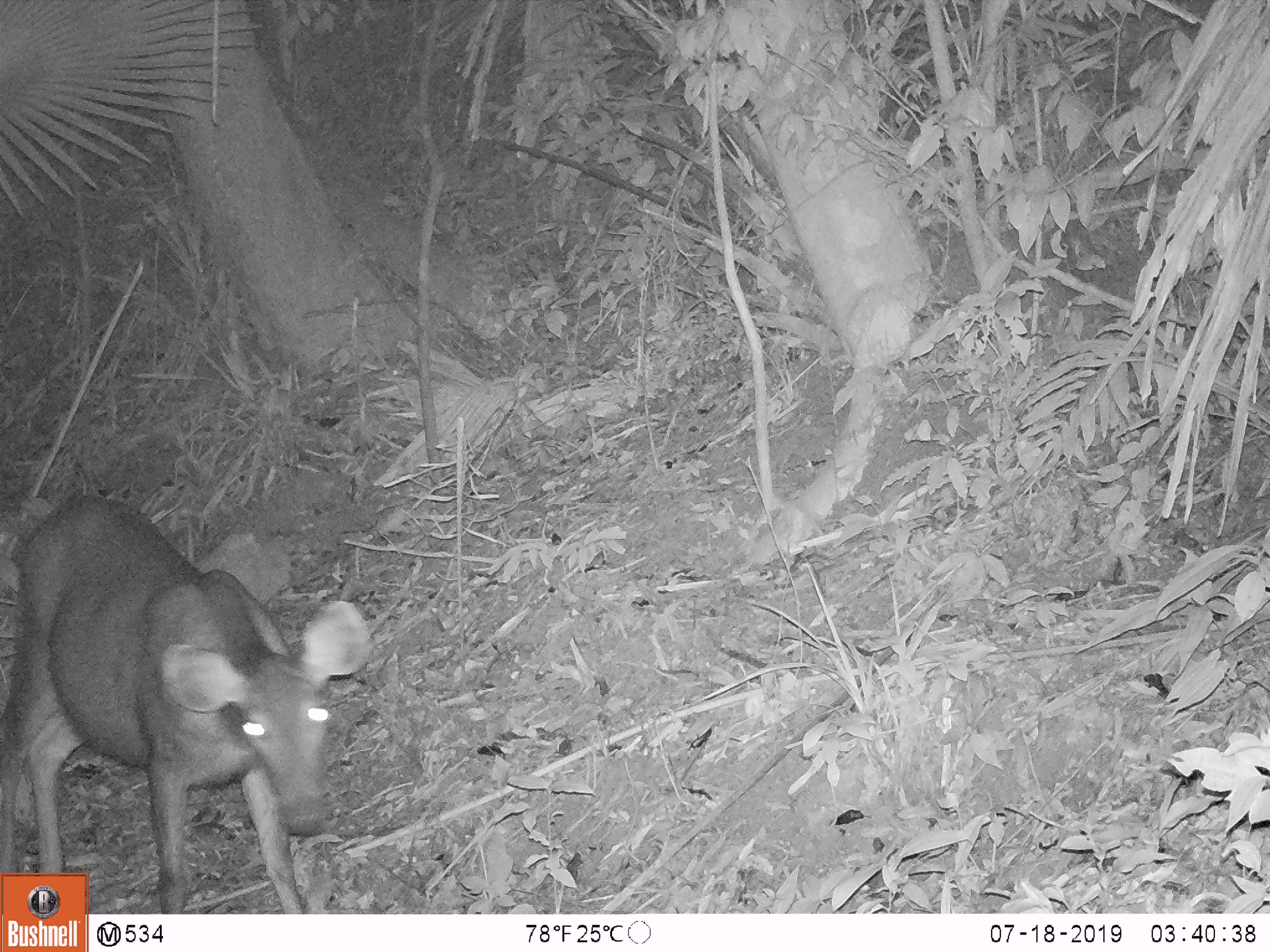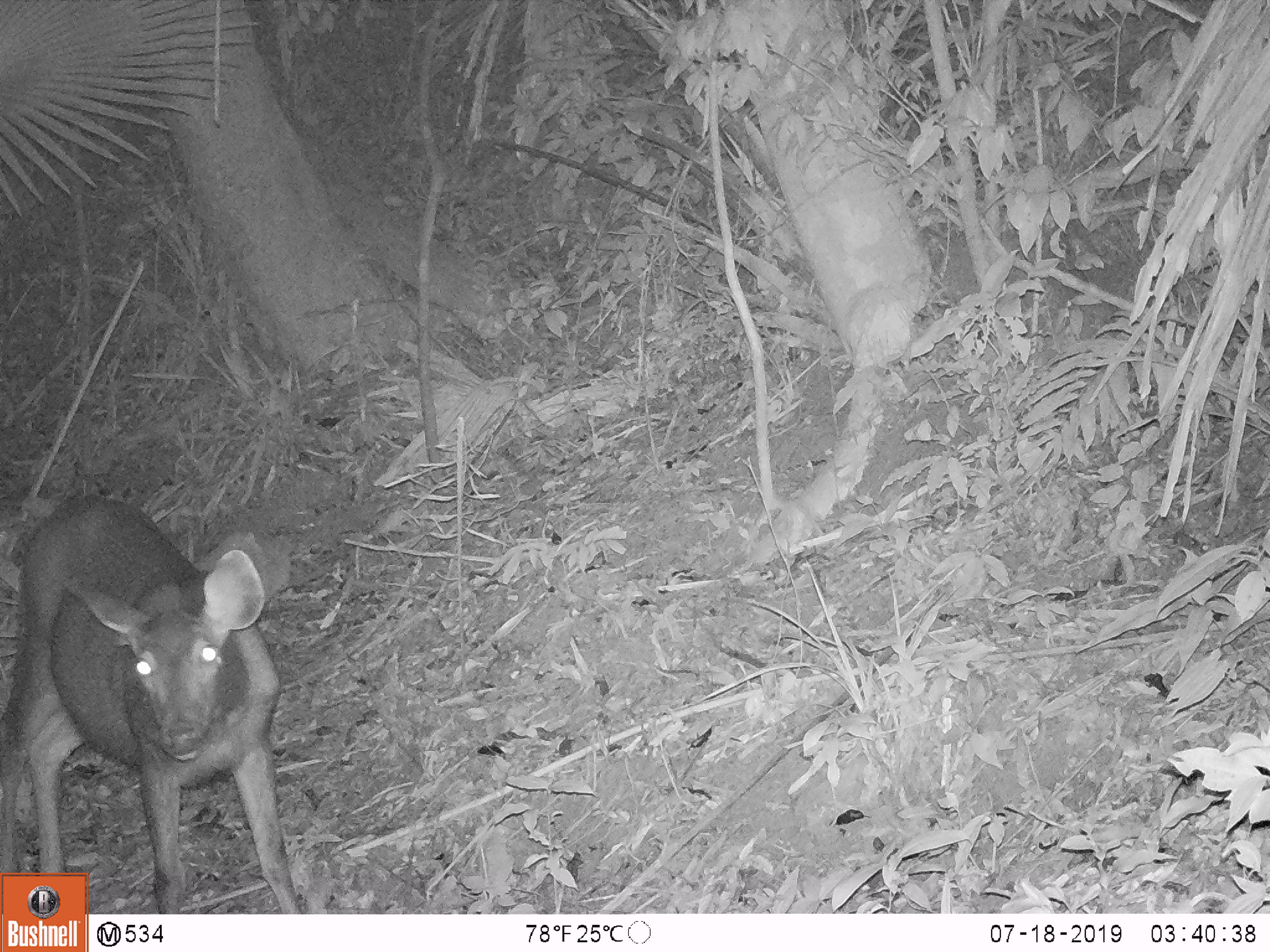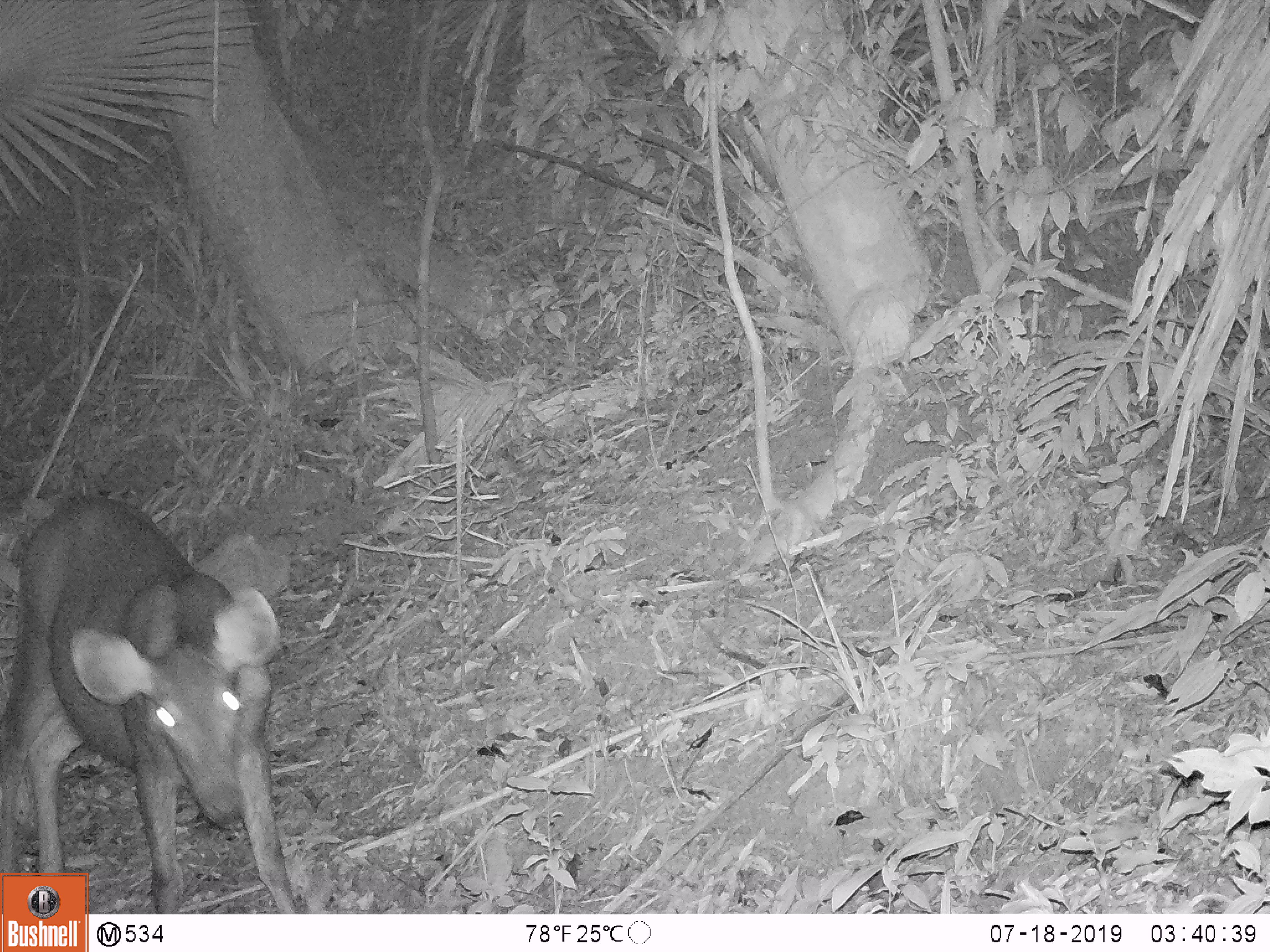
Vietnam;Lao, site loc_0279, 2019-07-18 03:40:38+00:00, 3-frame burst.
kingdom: Animalia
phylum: Chordata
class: Mammalia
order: Artiodactyla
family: Cervidae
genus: Rusa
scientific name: Rusa unicolor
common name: sambar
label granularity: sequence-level